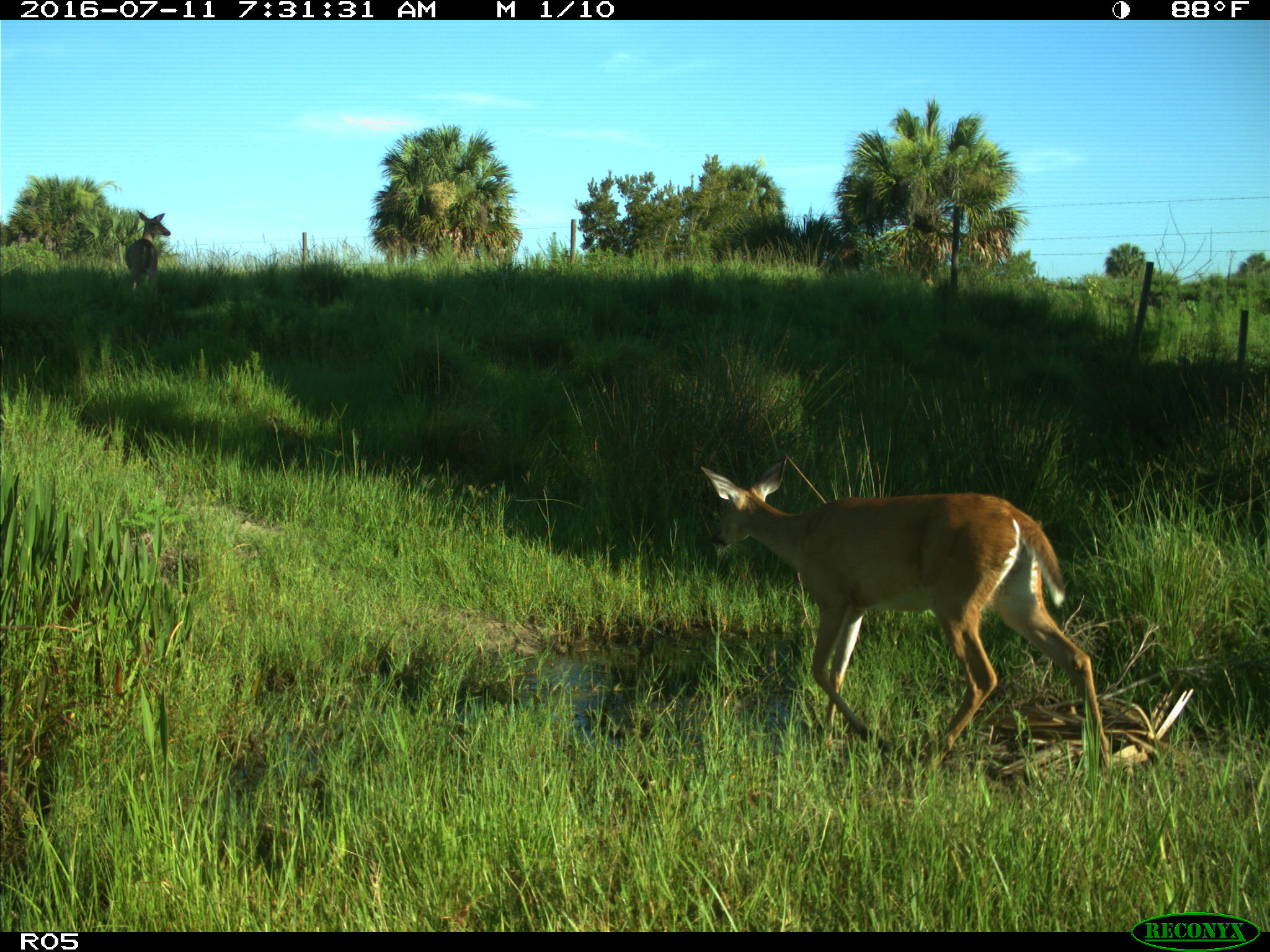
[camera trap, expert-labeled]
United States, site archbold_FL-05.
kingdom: Animalia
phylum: Chordata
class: Mammalia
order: Artiodactyla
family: Cervidae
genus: Odocoileus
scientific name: Odocoileus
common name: deer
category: unidentified deer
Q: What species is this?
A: Unidentified deer (deer) (Odocoileus).